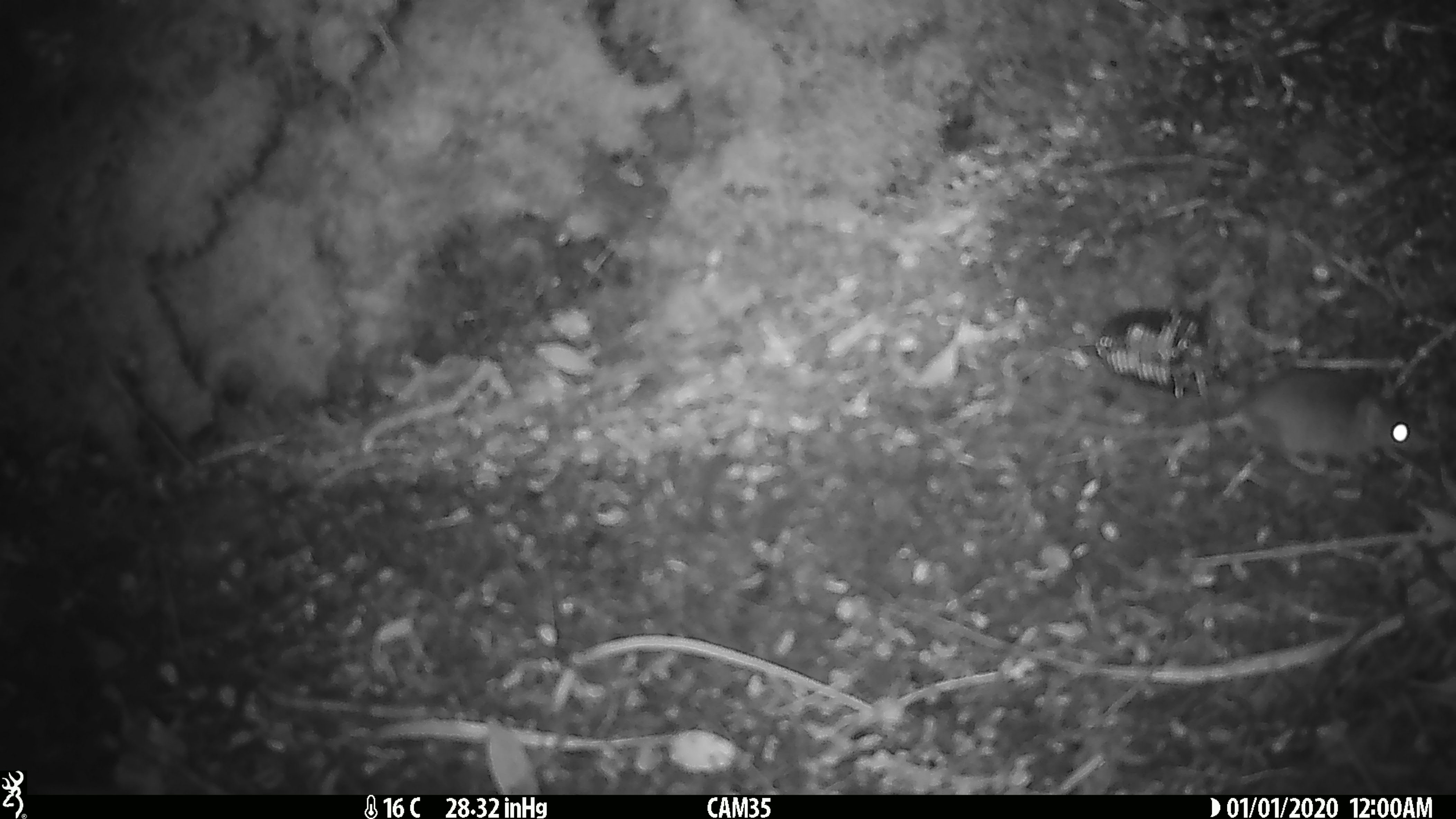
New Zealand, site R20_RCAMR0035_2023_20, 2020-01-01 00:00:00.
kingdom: Animalia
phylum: Chordata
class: Mammalia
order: Rodentia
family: Muridae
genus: Mus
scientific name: Mus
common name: mouse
Mouse (Mus).